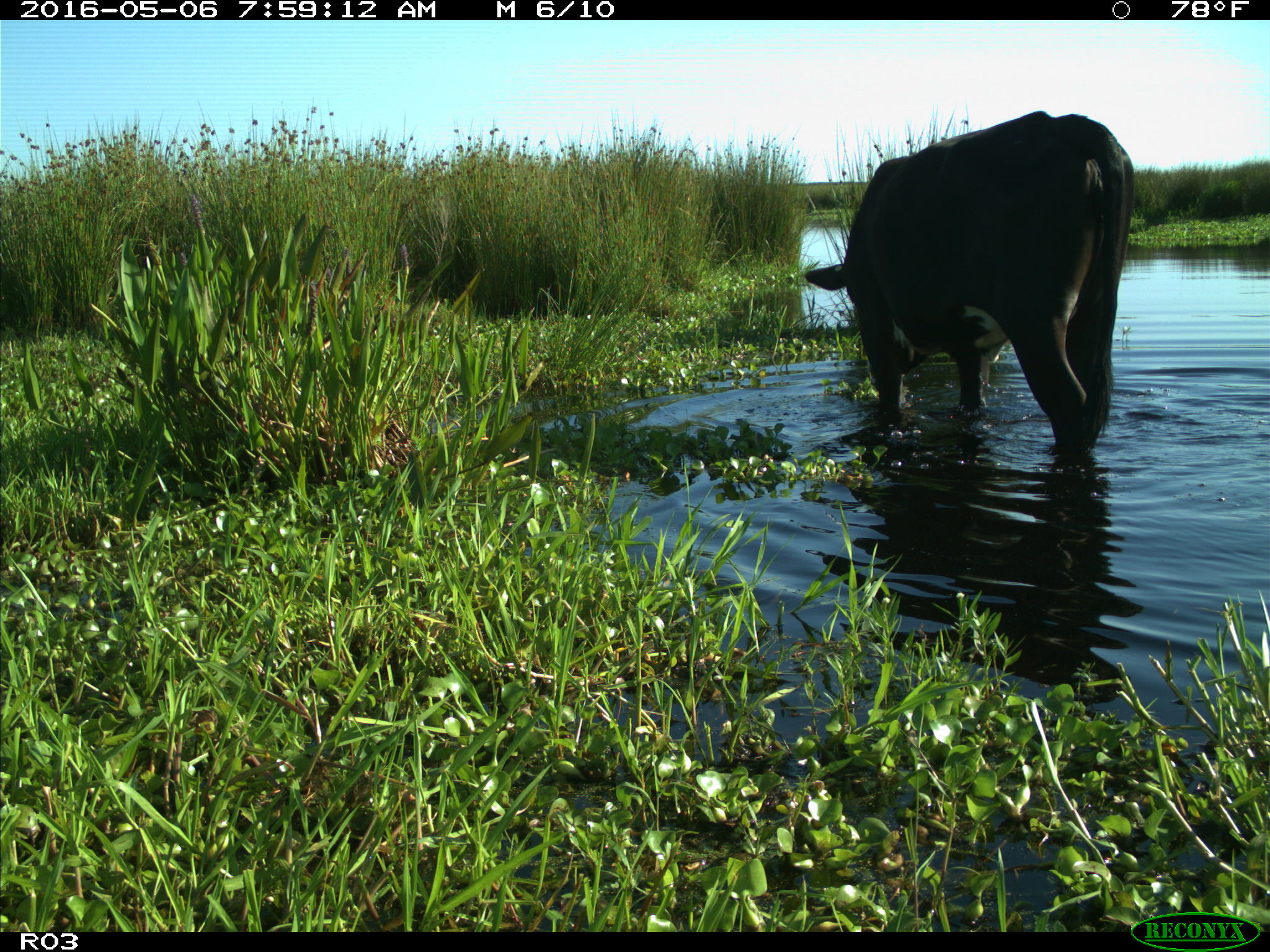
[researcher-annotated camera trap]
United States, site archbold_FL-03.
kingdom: Animalia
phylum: Chordata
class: Mammalia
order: Artiodactyla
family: Bovidae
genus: Bos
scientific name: Bos taurus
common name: domestic cow